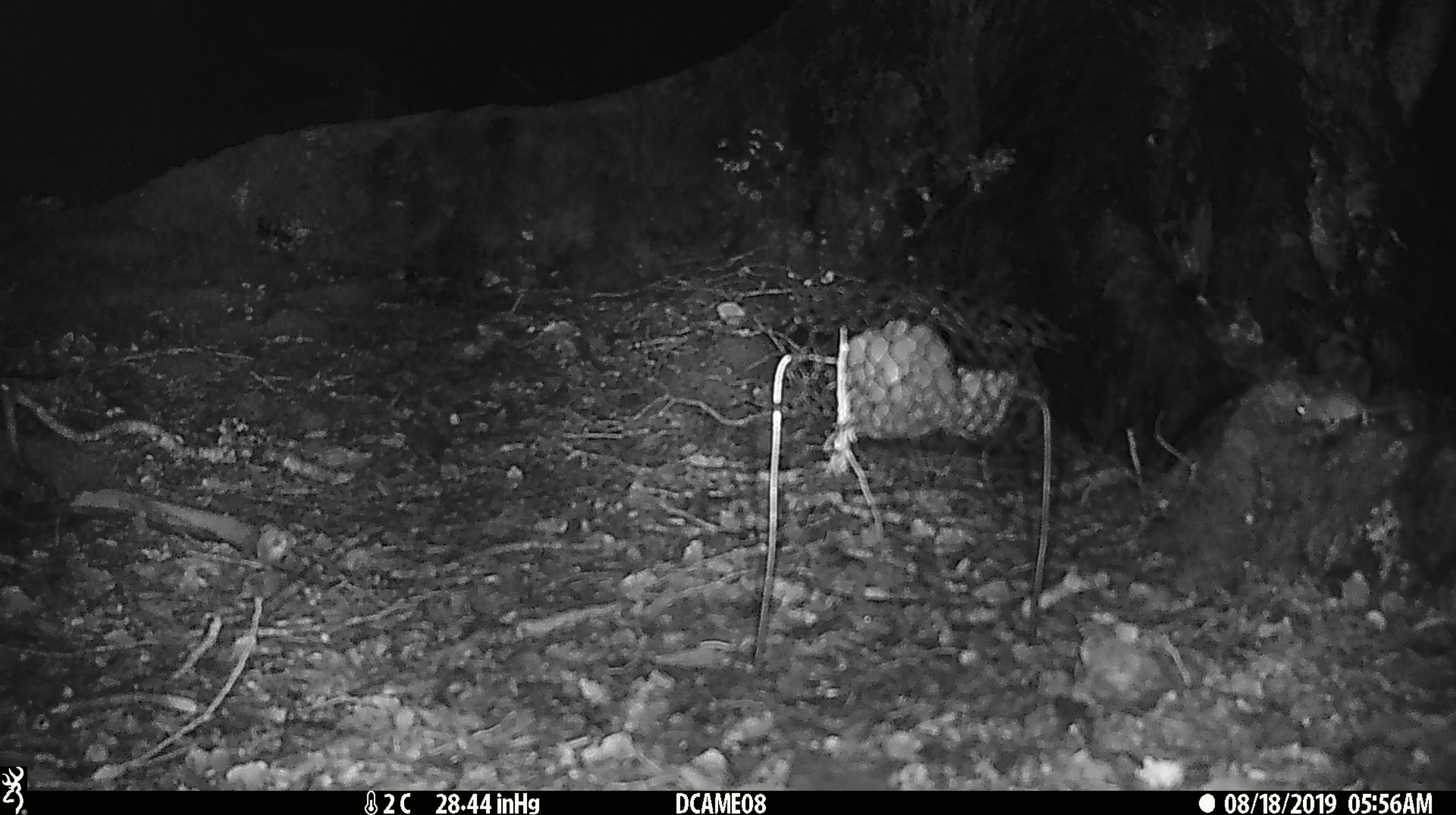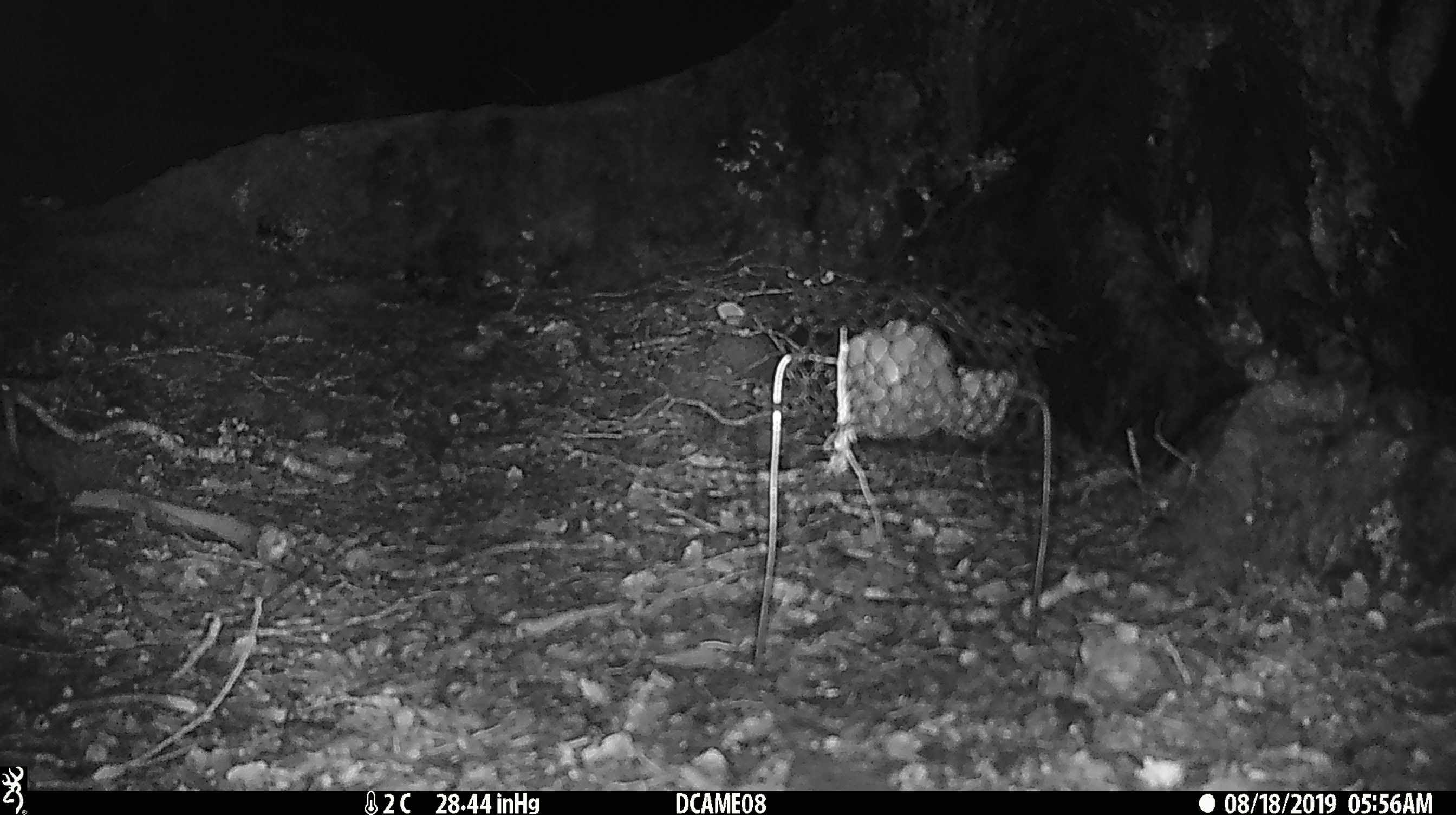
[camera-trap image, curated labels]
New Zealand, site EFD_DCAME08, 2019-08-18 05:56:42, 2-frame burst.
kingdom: Animalia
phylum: Chordata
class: Mammalia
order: Rodentia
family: Muridae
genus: Mus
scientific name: Mus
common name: mouse